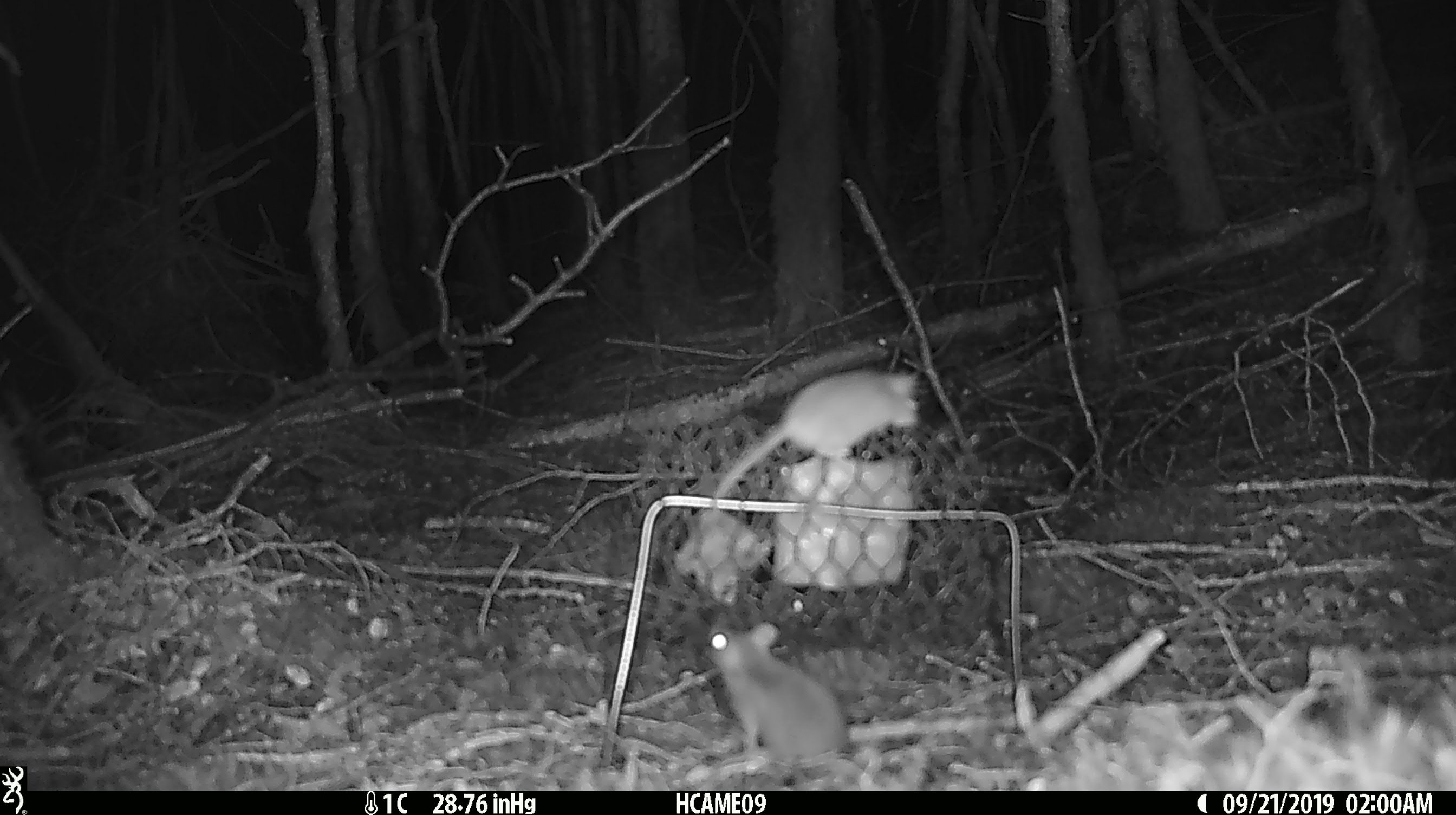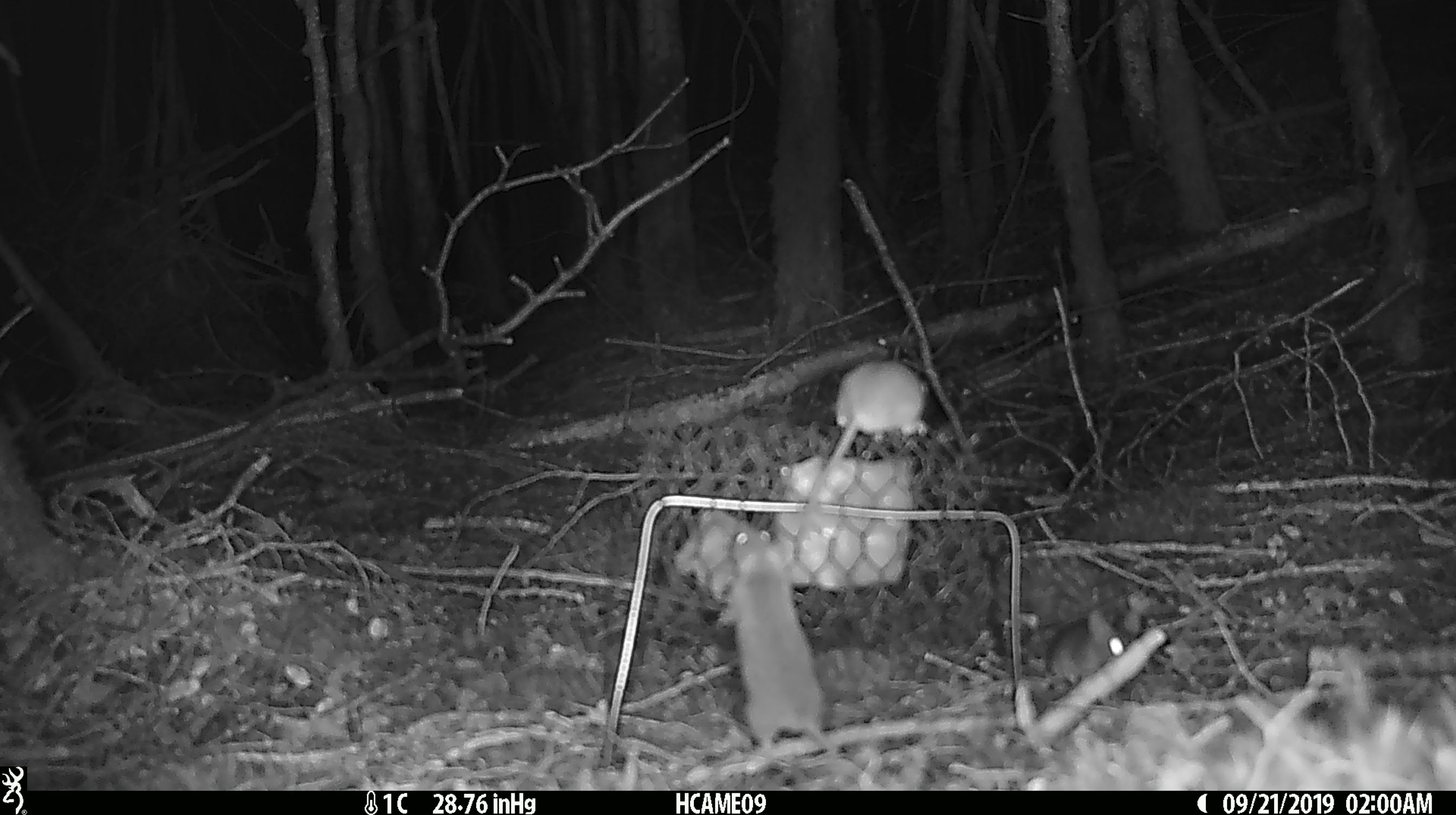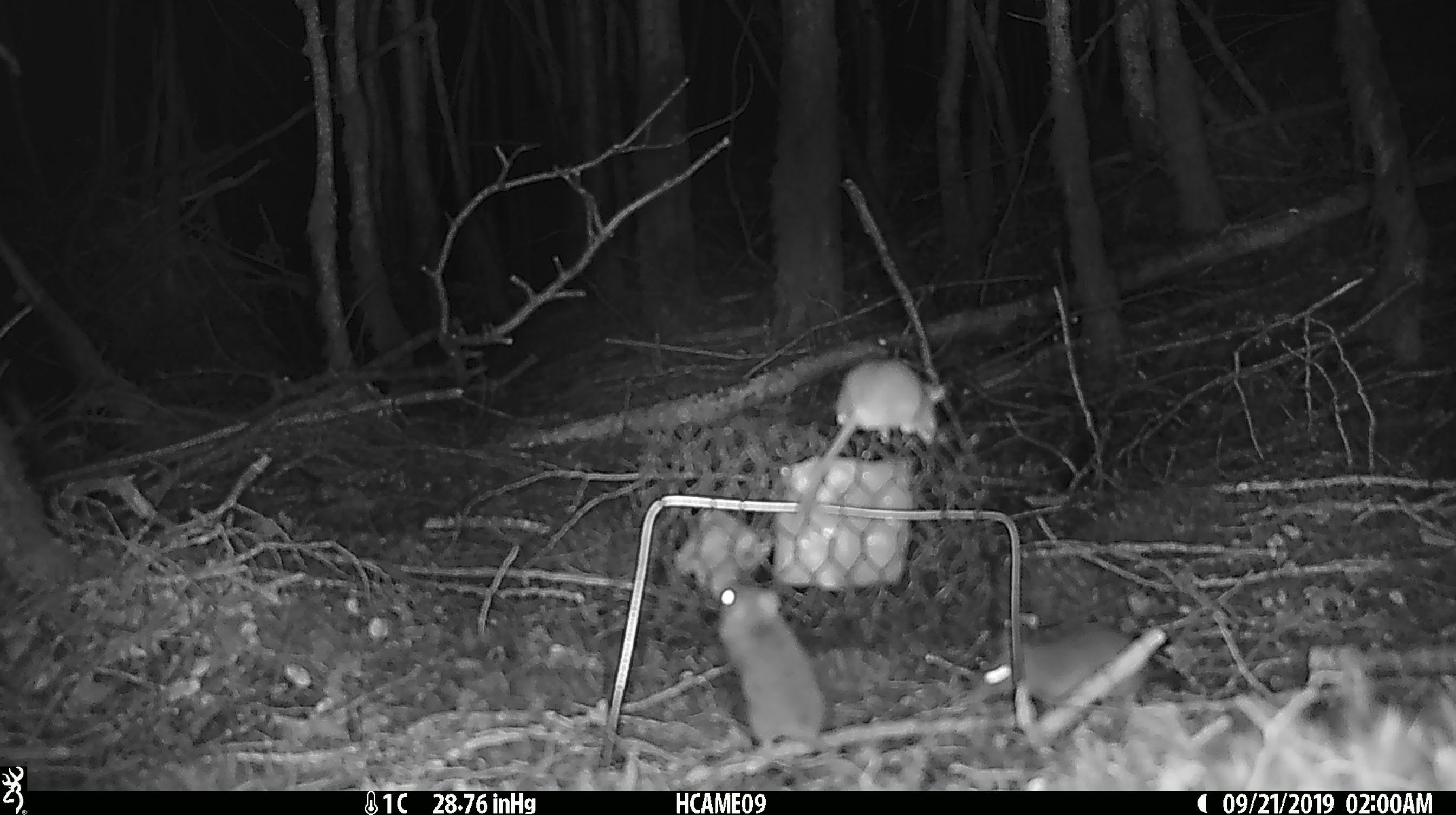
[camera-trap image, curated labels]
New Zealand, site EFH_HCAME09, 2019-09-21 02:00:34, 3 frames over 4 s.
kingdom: Animalia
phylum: Chordata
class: Mammalia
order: Rodentia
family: Muridae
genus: Mus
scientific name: Mus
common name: mouse